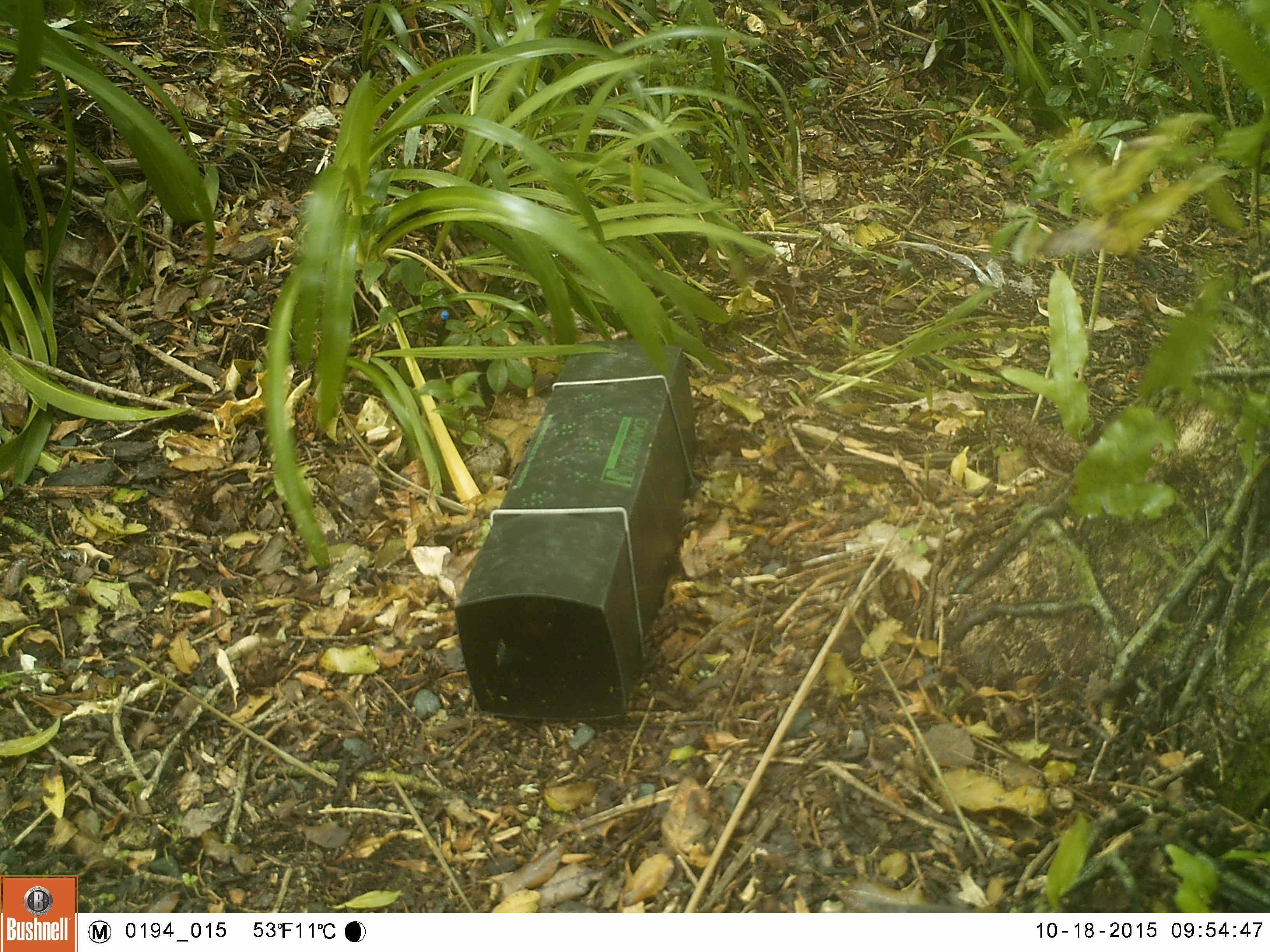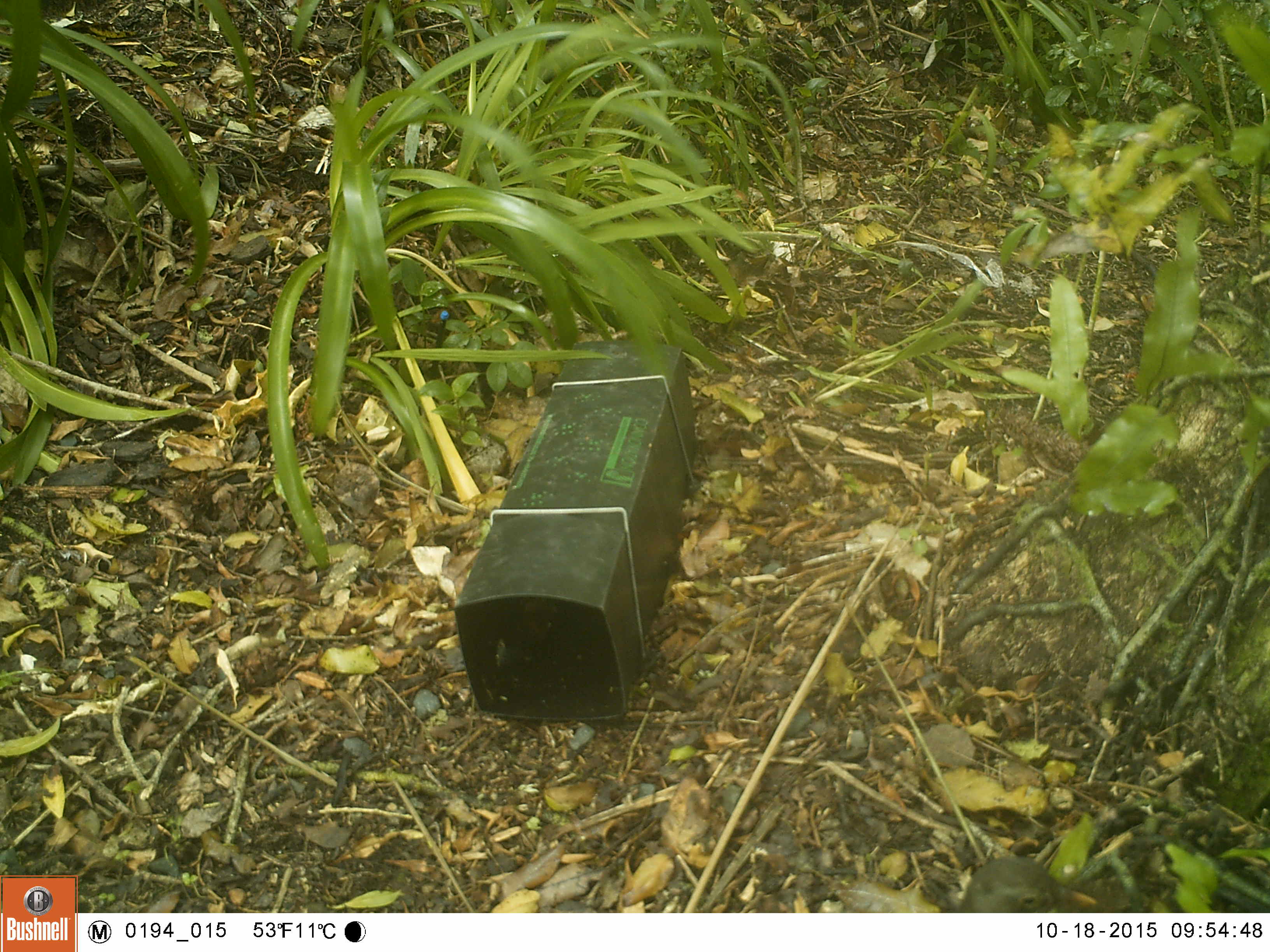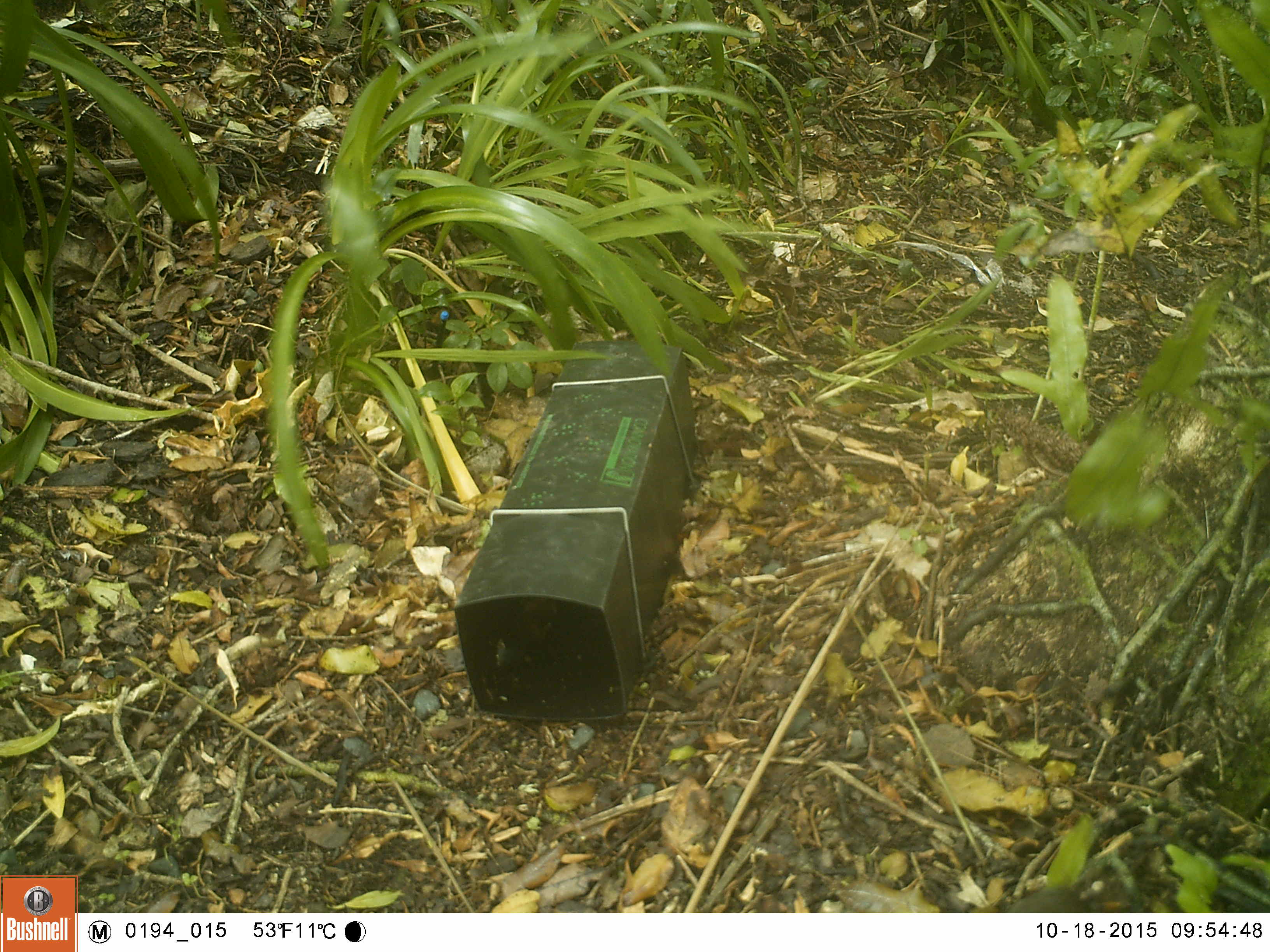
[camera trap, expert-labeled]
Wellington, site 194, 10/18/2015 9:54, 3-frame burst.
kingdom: Animalia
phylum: Chordata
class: Aves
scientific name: Aves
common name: bird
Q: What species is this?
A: Bird (Aves).